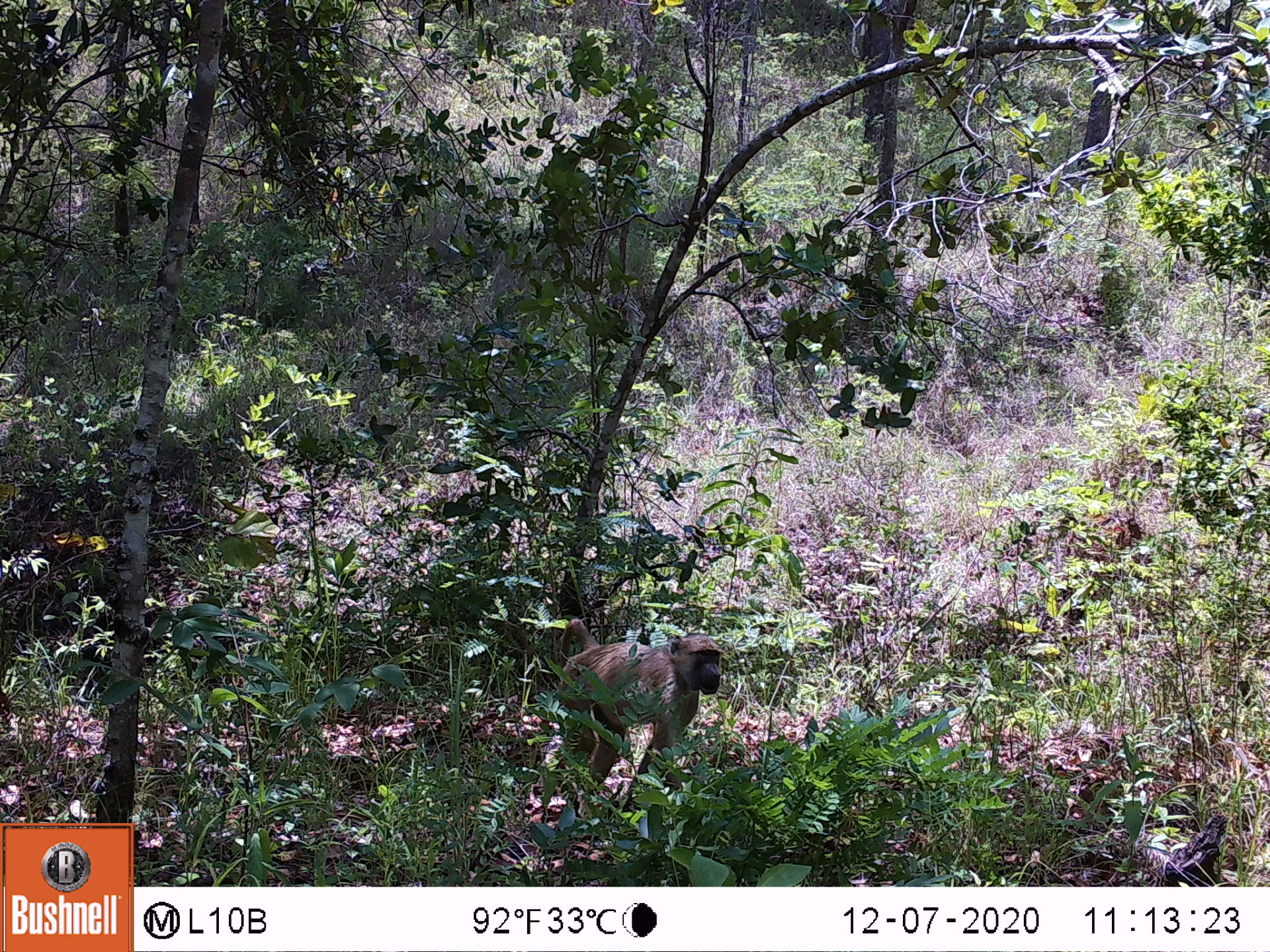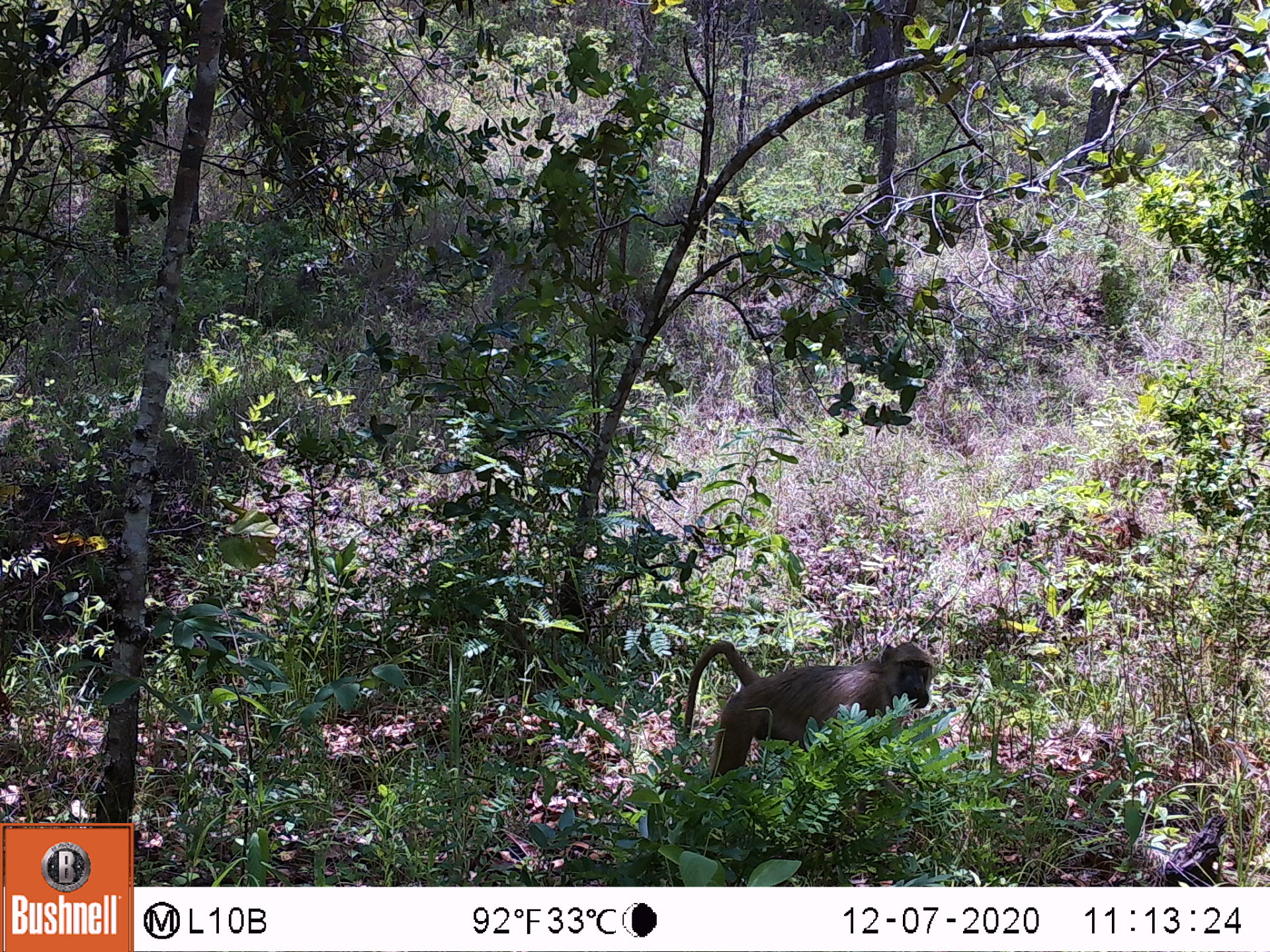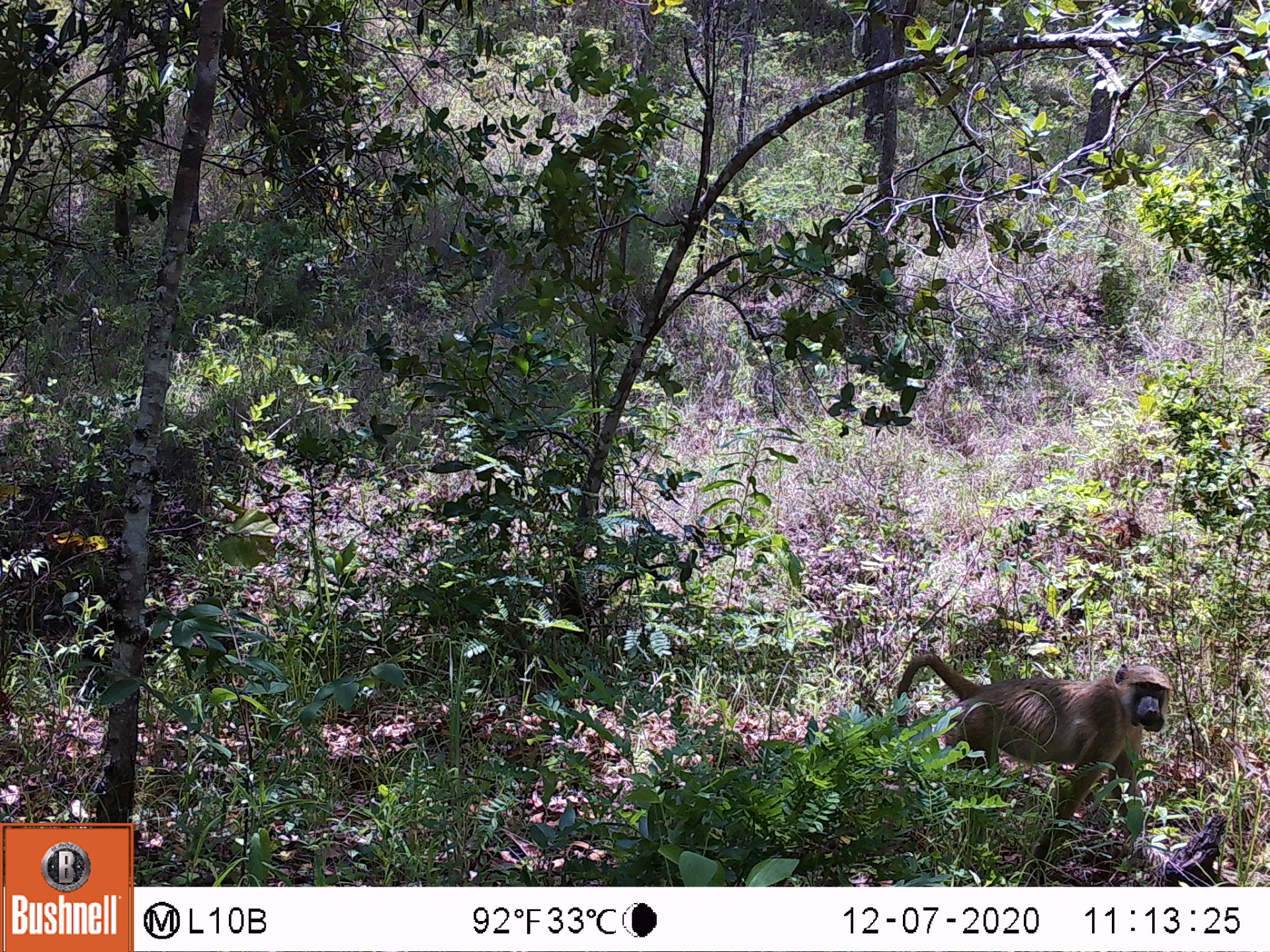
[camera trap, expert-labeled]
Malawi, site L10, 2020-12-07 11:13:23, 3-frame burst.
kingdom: Animalia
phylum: Chordata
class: Mammalia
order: Primates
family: Cercopithecidae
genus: Papio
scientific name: Papio cynocephalus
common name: yellow baboon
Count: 1.